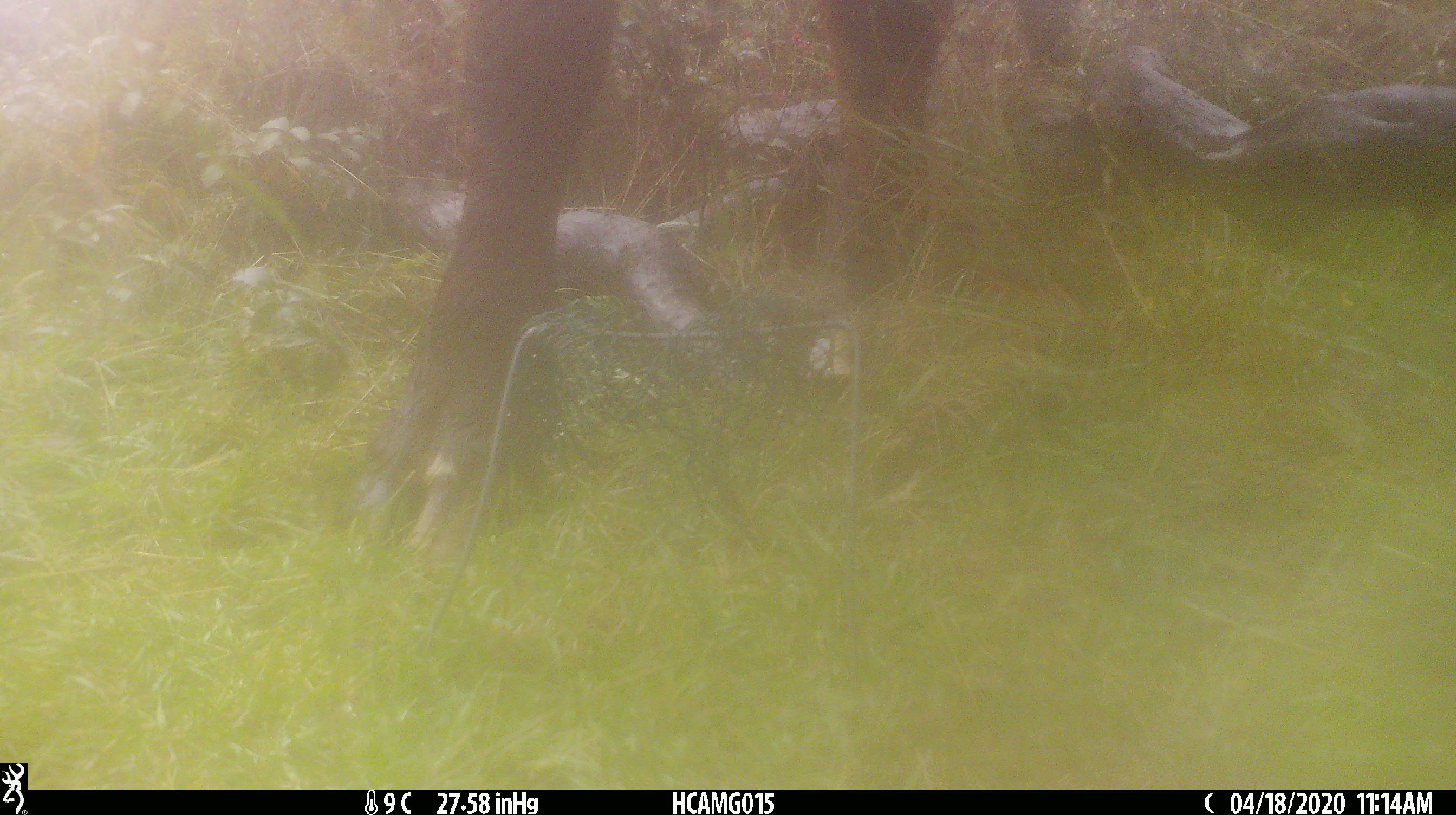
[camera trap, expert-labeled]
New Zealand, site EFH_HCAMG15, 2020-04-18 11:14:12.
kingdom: Animalia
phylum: Chordata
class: Mammalia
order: Artiodactyla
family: Bovidae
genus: Bos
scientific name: Bos taurus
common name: domestic cow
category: cow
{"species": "cow (domestic cow) (Bos taurus)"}